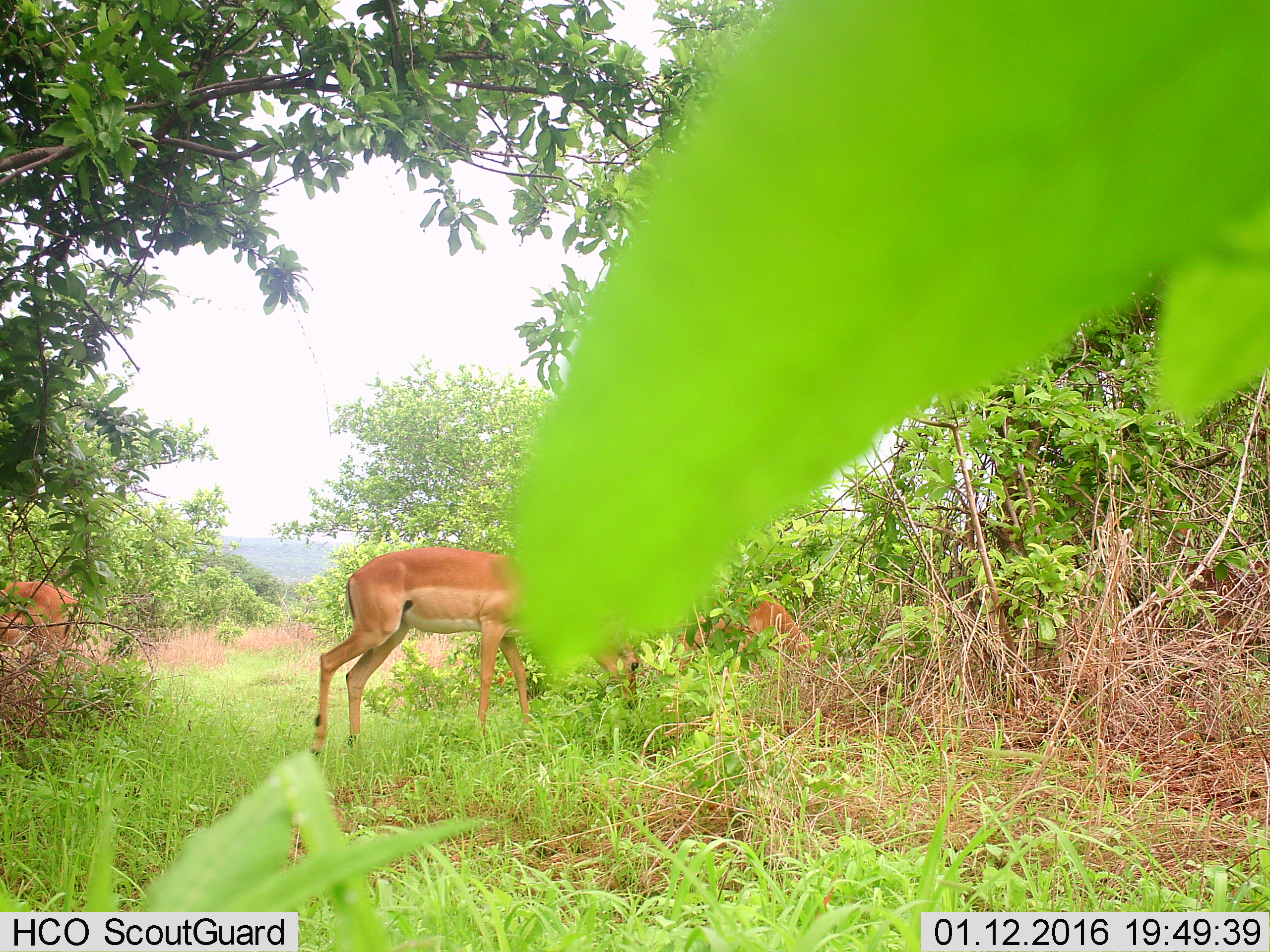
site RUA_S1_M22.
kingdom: Animalia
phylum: Chordata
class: Mammalia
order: Artiodactyla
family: Bovidae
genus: Aepyceros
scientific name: Aepyceros melampus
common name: impala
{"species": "impala (Aepyceros melampus)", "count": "3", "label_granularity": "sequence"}